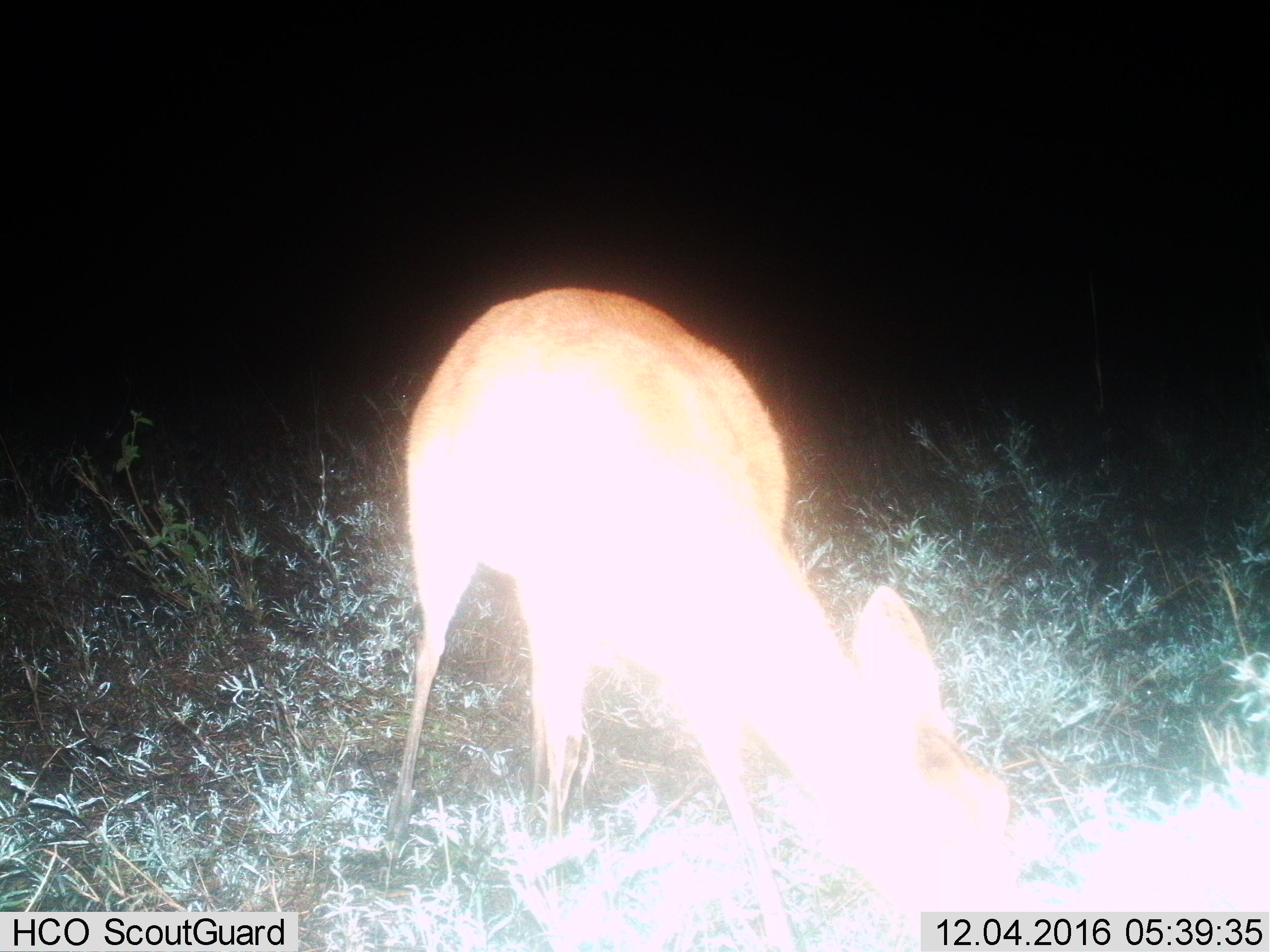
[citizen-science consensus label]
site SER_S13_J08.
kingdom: Animalia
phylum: Chordata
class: Mammalia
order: Artiodactyla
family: Bovidae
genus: Redunca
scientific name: Redunca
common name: reedbuck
Reedbuck (Redunca), count 1. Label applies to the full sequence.